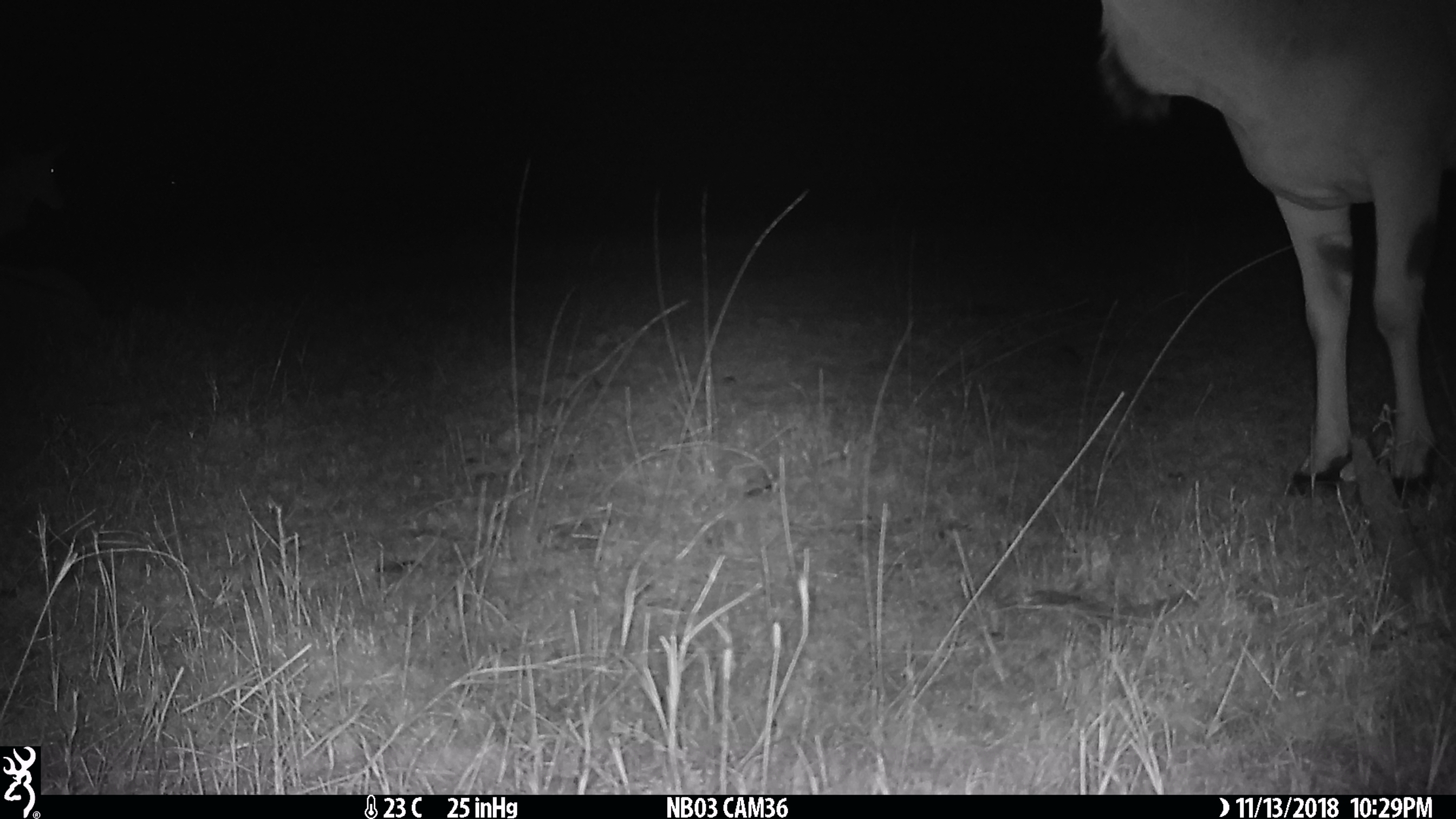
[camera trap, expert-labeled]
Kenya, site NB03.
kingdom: Animalia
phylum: Chordata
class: Mammalia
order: Artiodactyla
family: Bovidae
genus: Tragelaphus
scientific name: Tragelaphus oryx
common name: eland